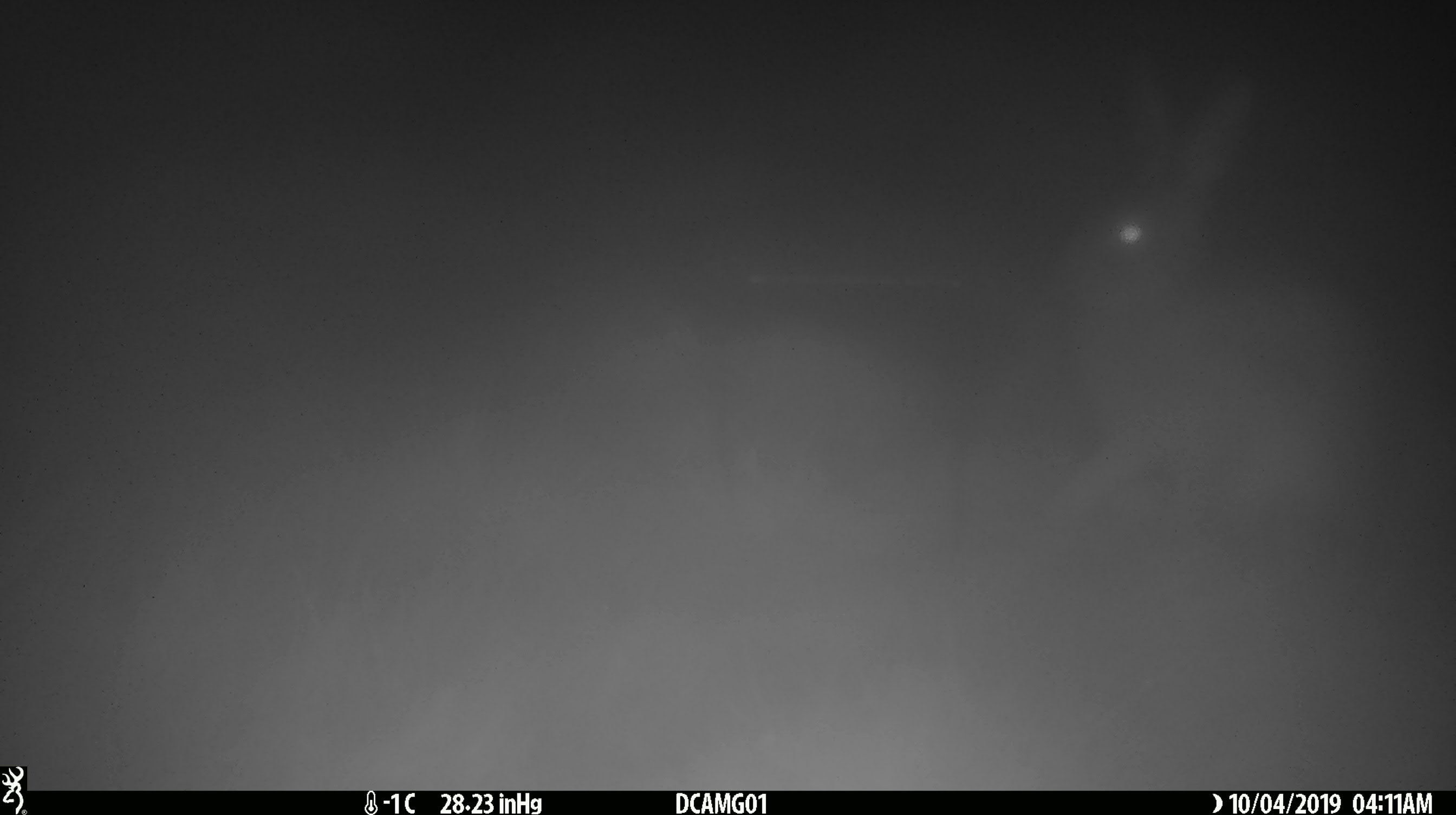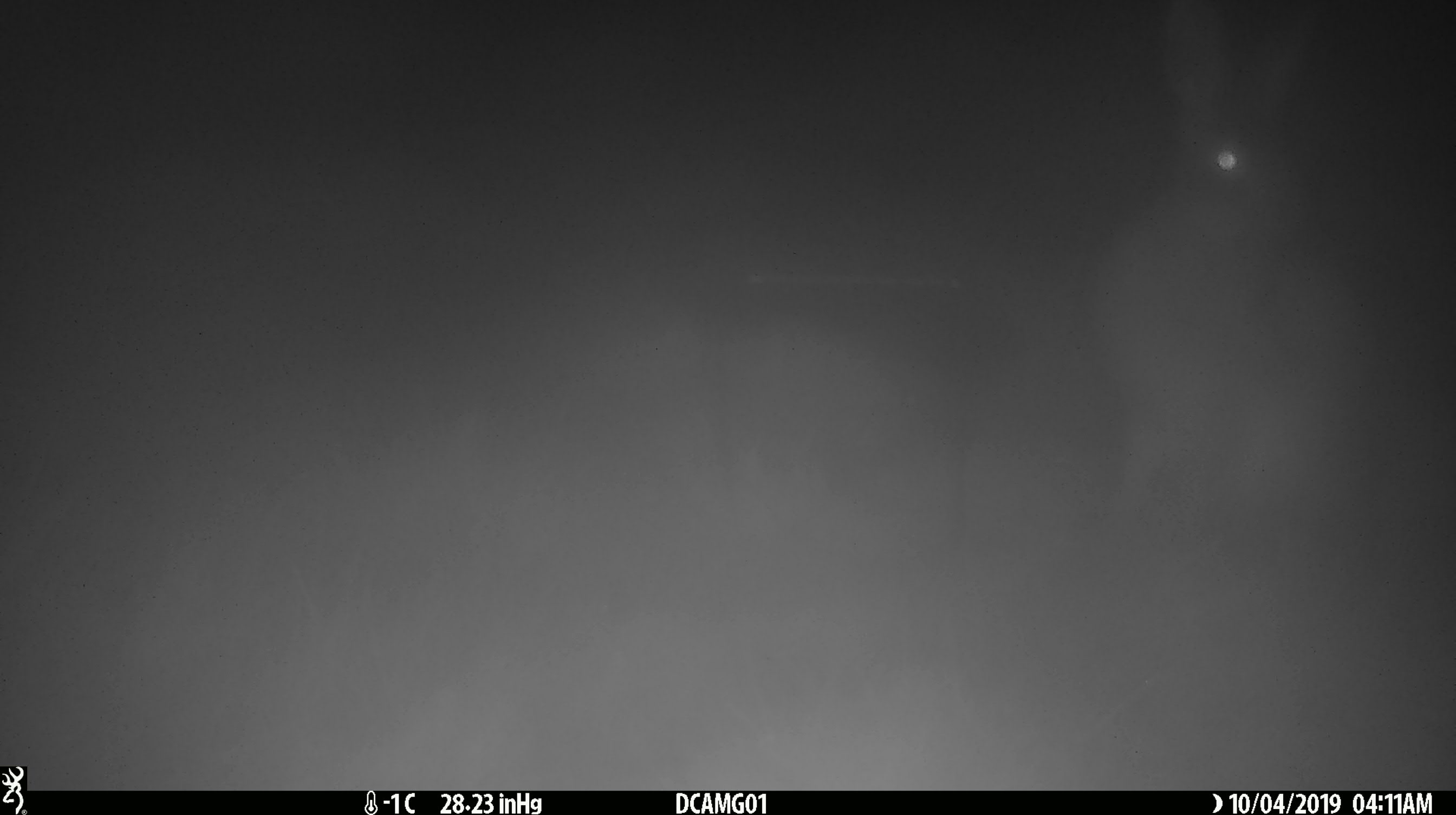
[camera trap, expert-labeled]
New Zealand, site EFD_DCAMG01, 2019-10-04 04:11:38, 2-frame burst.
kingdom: Animalia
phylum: Chordata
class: Mammalia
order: Lagomorpha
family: Leporidae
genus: Oryctolagus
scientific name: Oryctolagus cuniculus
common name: european rabbit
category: rabbit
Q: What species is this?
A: Rabbit (european rabbit) (Oryctolagus cuniculus).